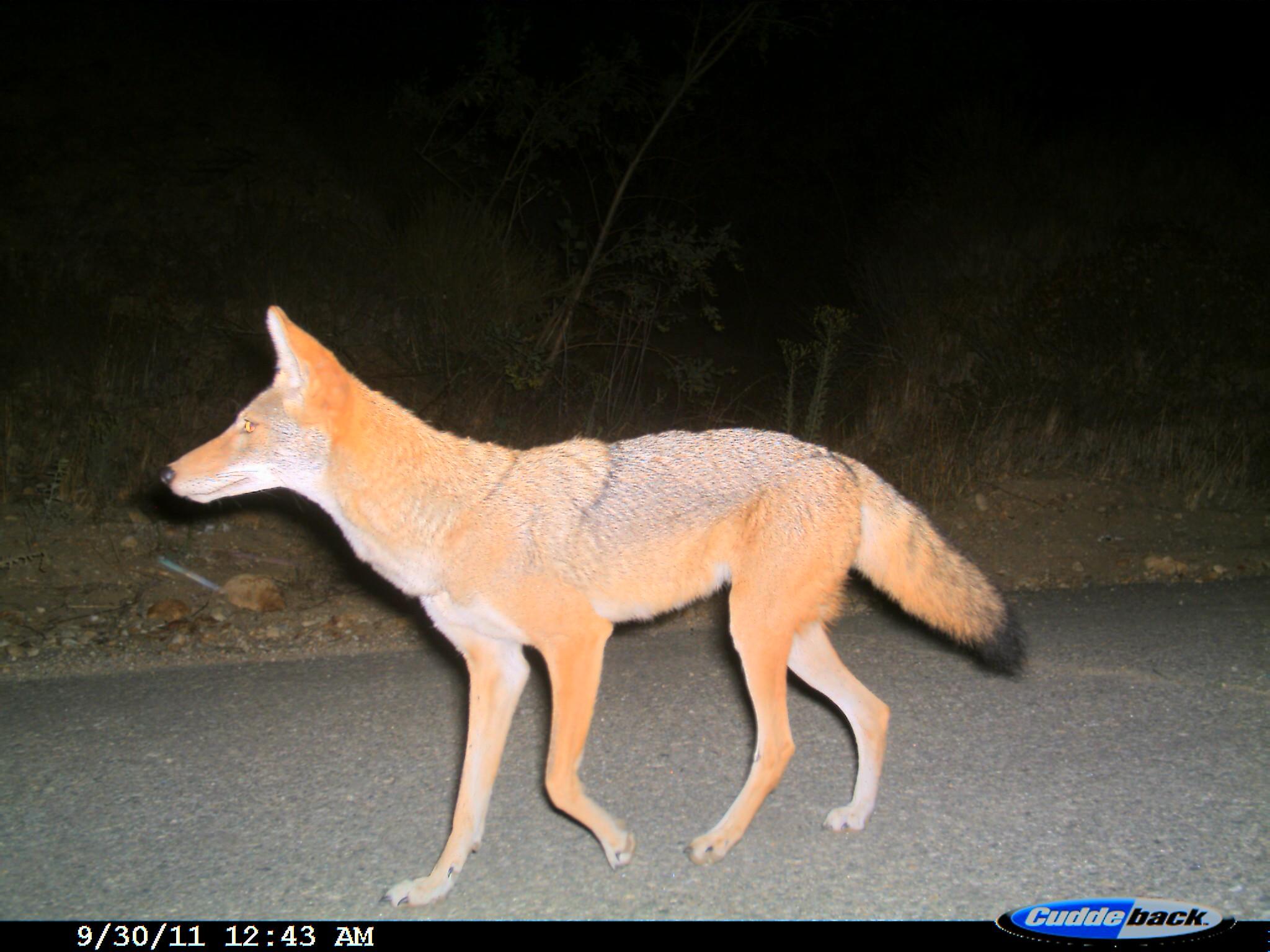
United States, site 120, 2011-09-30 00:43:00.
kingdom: Animalia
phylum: Chordata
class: Mammalia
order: Carnivora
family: Canidae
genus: Canis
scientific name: Canis latrans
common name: coyote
Coyote (Canis latrans).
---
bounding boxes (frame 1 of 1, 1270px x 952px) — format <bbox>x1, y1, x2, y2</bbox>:
coyote: <bbox>141, 295, 1048, 914</bbox>